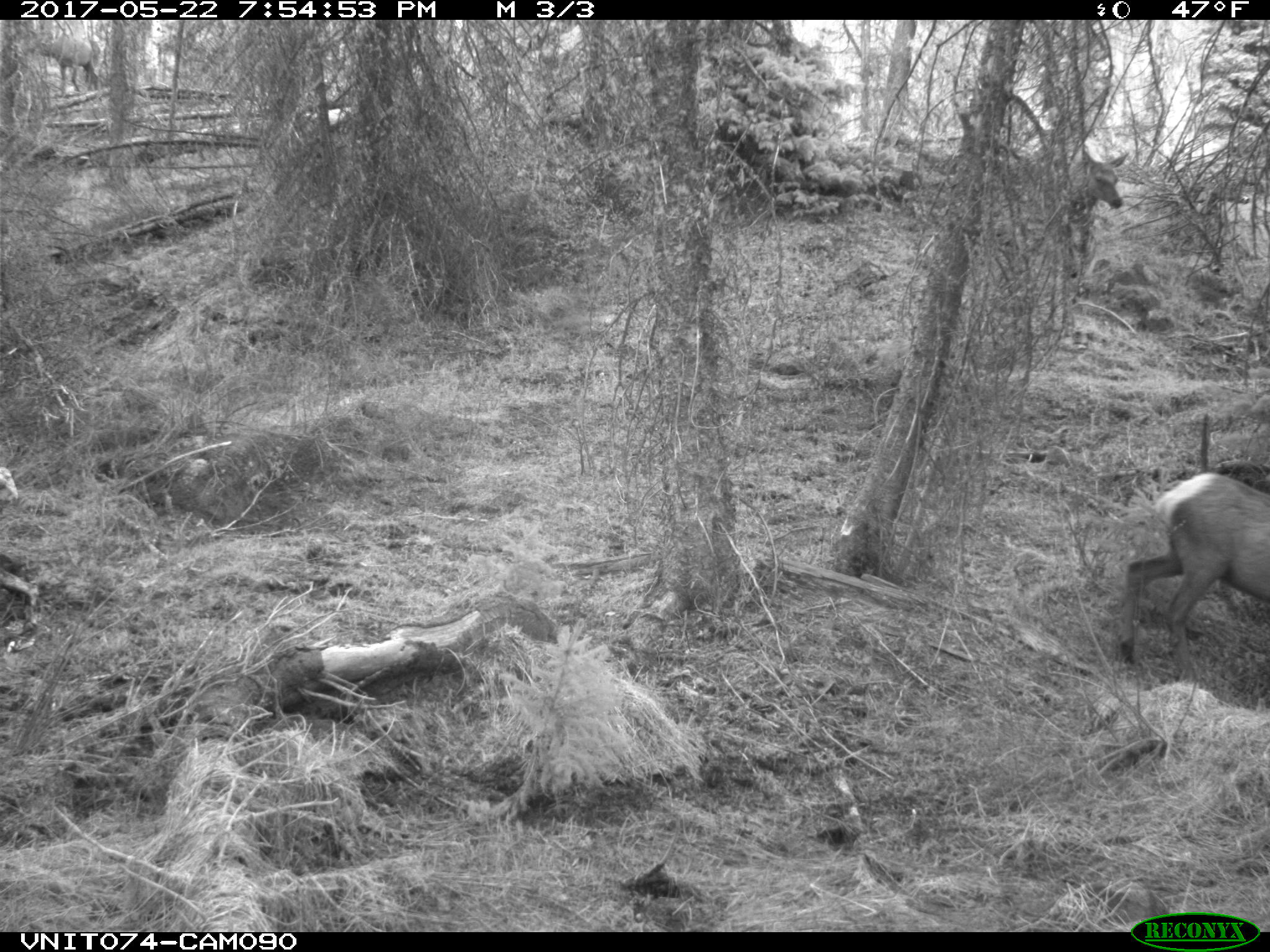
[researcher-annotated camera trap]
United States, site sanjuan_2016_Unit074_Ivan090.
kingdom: Animalia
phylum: Chordata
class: Mammalia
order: Artiodactyla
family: Cervidae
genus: Cervus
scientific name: Cervus elaphus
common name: red deer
Cervus elaphus (red deer).